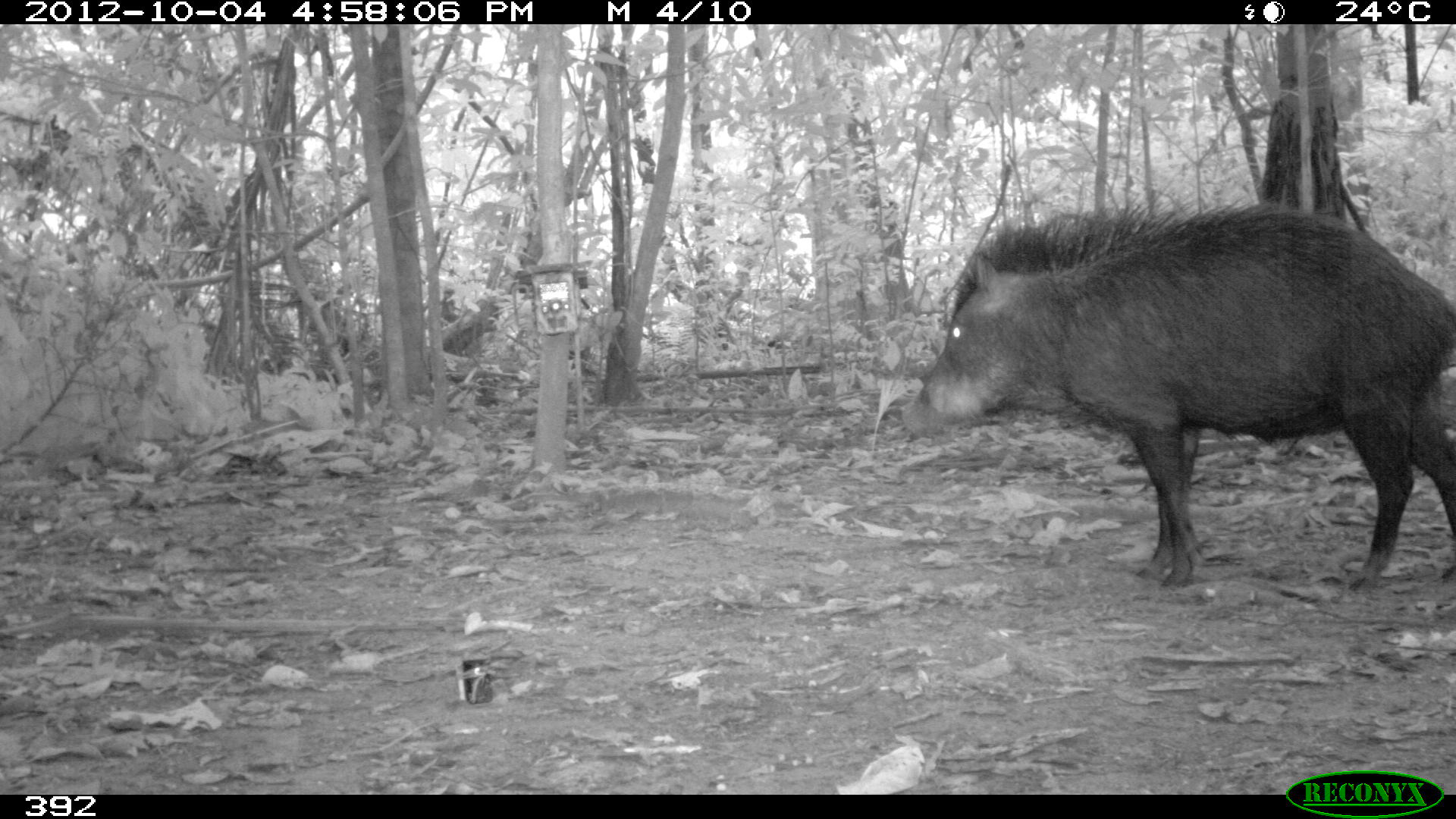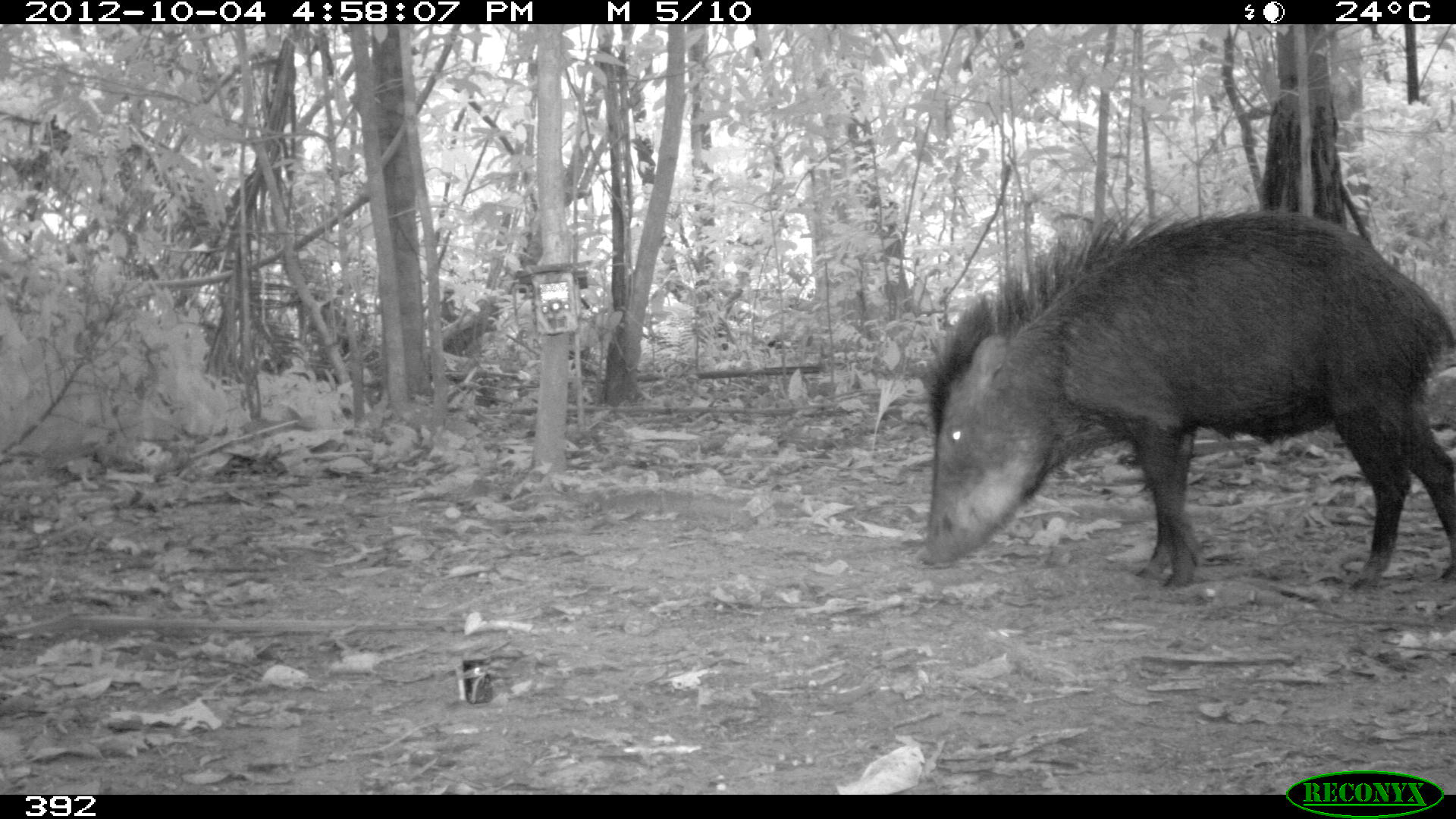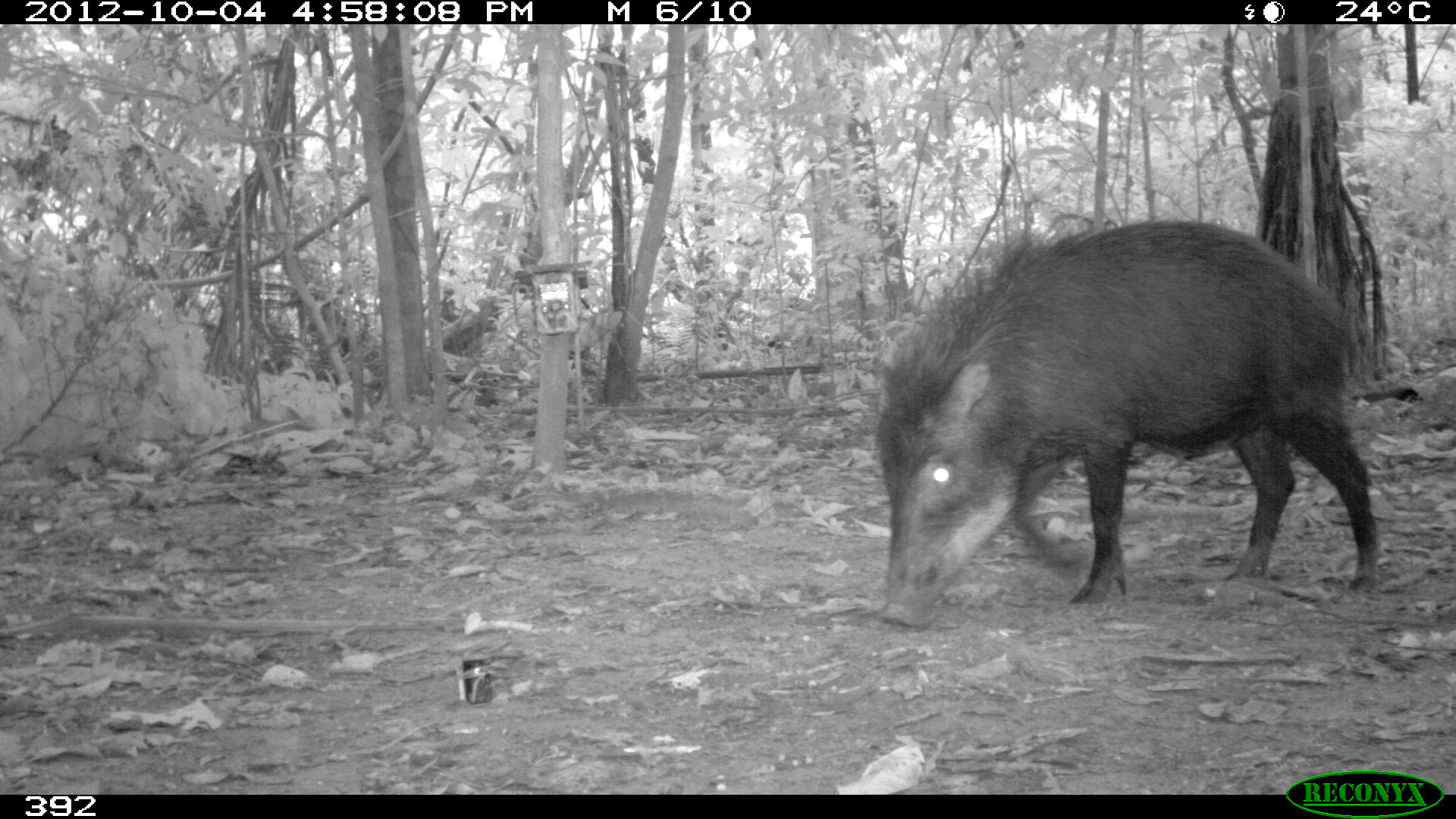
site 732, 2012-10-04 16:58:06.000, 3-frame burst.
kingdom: Animalia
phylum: Chordata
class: Mammalia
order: Artiodactyla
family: Tayassuidae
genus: Tayassu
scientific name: Tayassu pecari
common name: white-lipped peccary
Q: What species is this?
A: Tayassu pecari (white-lipped peccary).